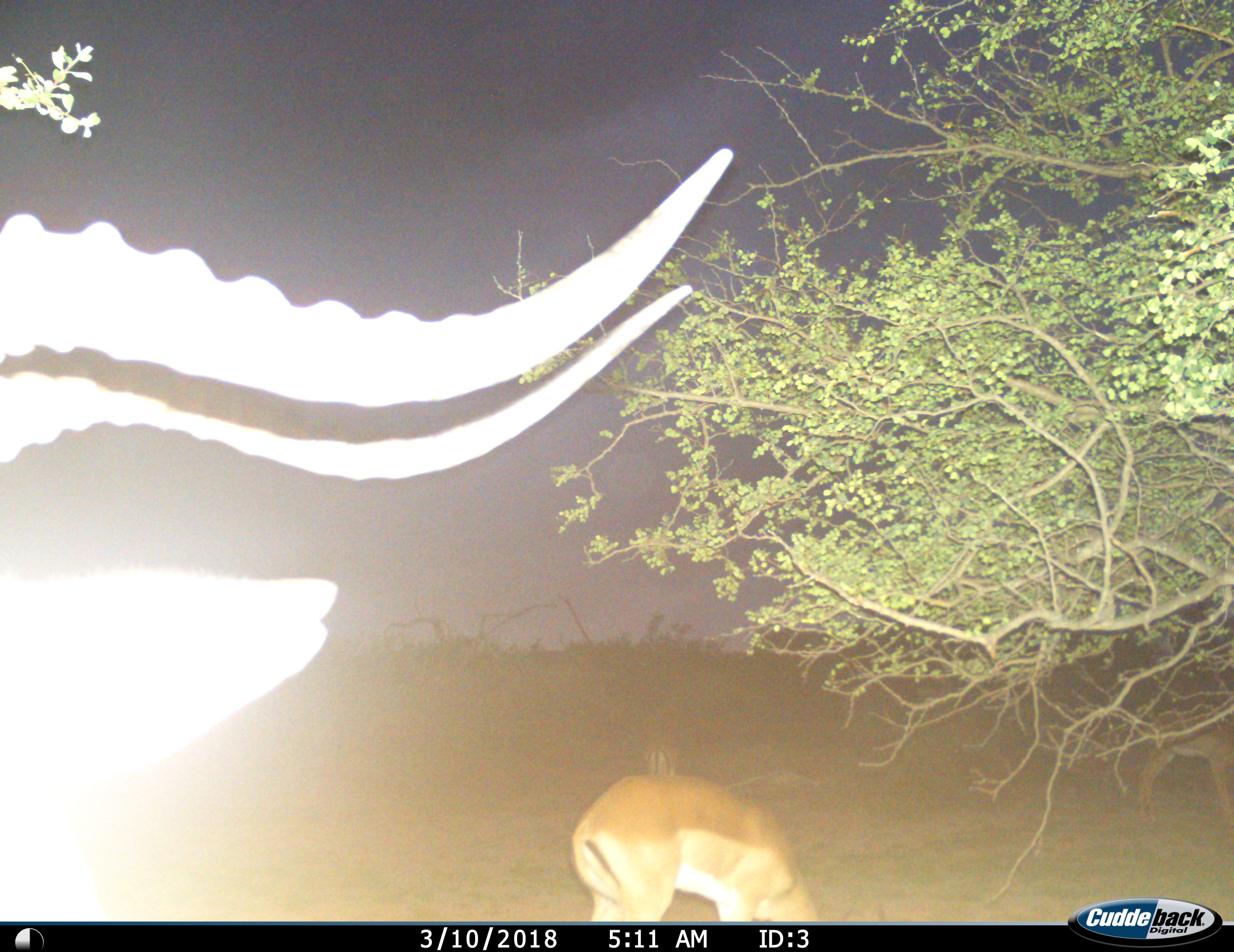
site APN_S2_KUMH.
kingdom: Animalia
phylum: Chordata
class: Mammalia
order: Artiodactyla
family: Bovidae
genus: Aepyceros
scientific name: Aepyceros melampus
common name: impala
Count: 2.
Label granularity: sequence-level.